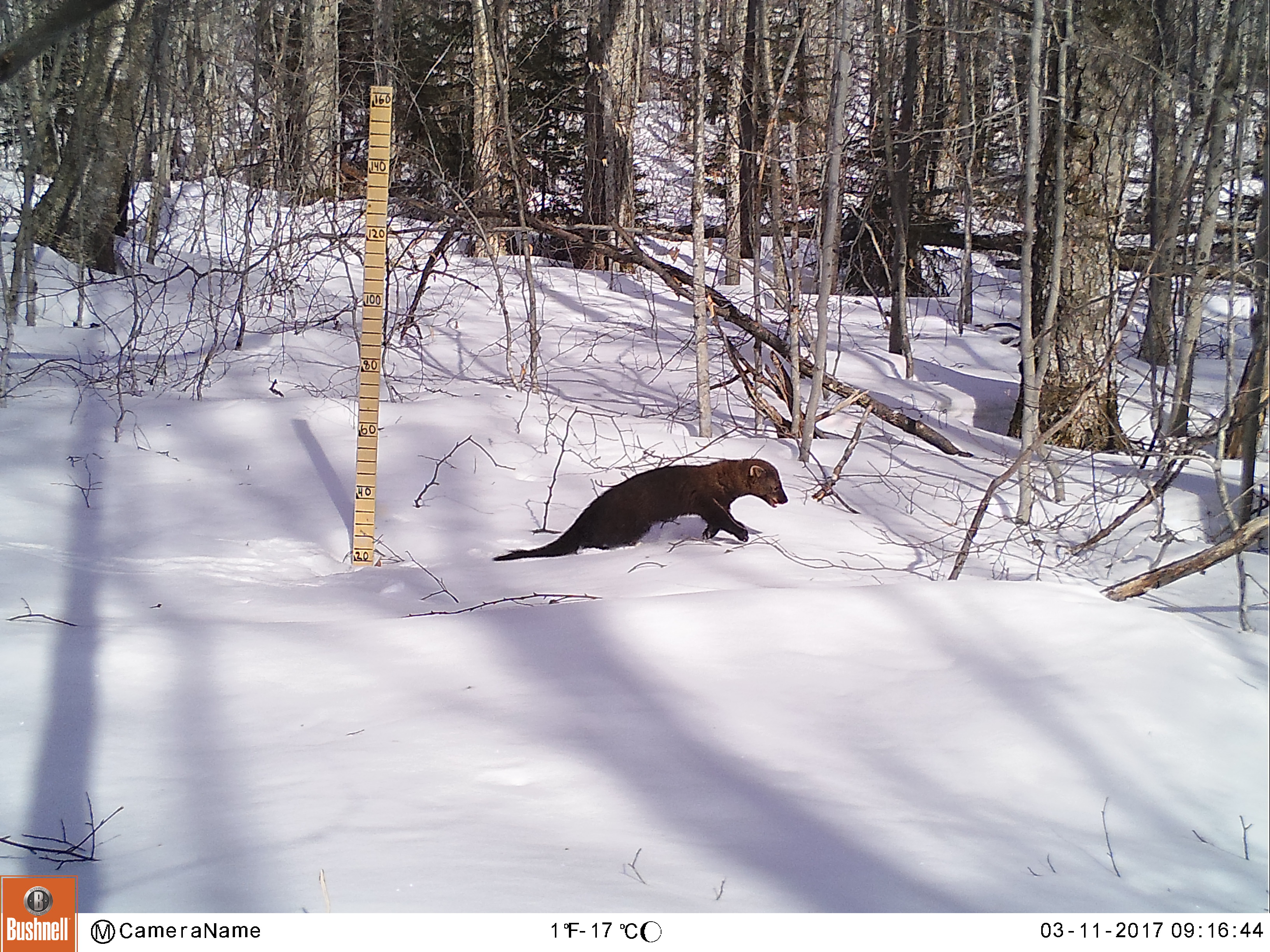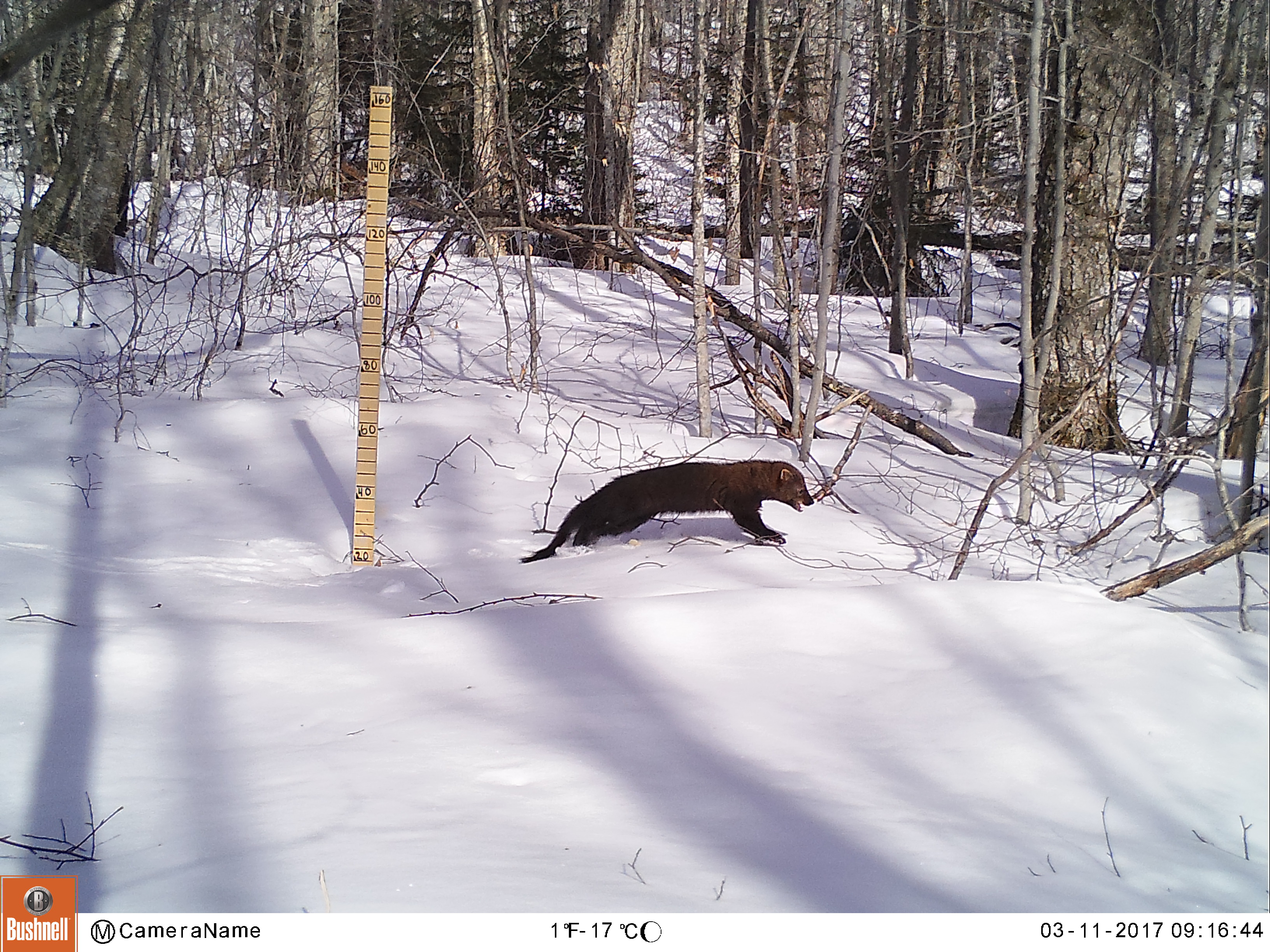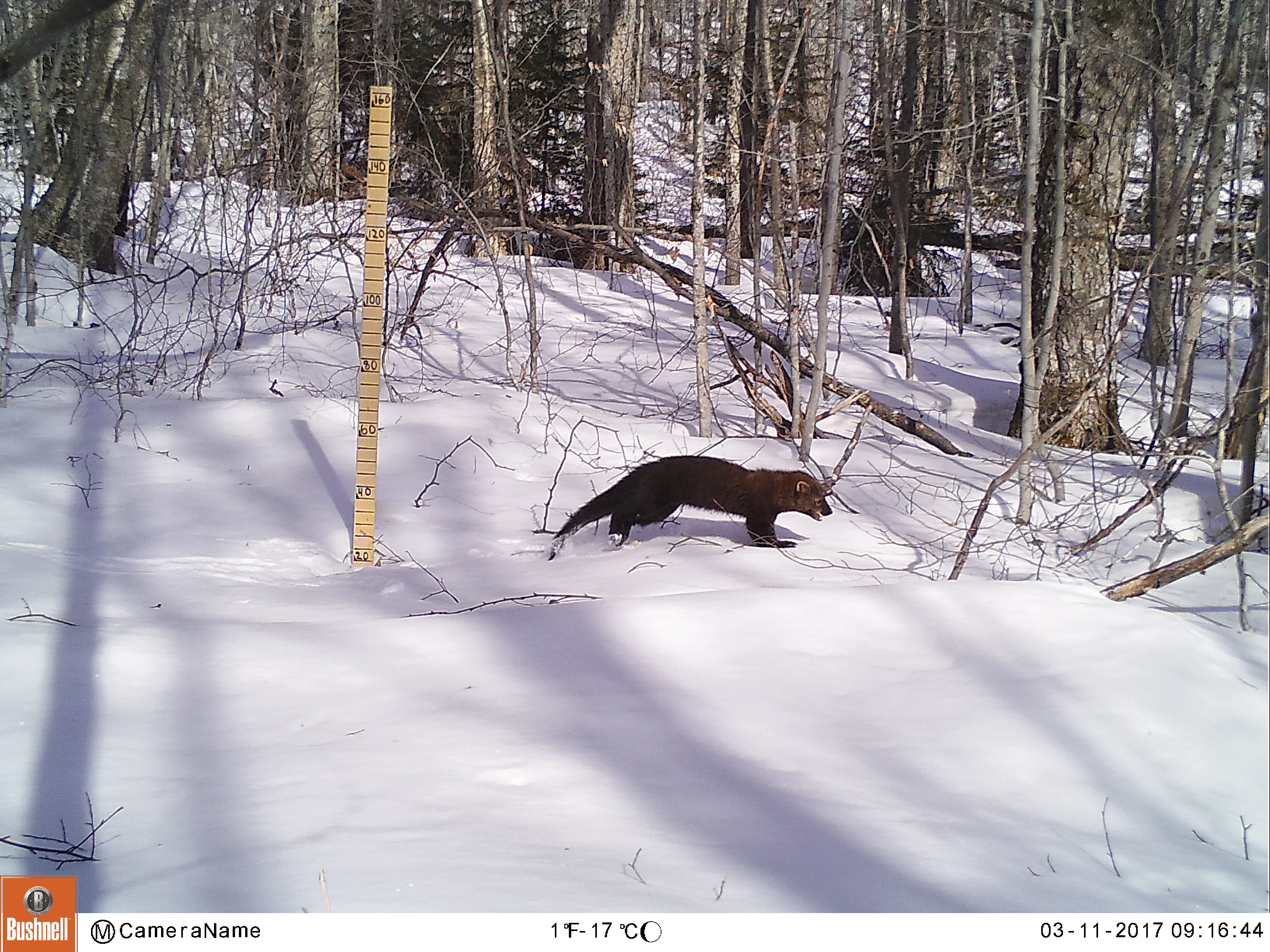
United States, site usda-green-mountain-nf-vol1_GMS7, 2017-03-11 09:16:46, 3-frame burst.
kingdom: Animalia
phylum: Chordata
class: Mammalia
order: Carnivora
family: Mustelidae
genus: Pekania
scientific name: Pekania pennanti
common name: fisher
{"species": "fisher (Pekania pennanti)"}